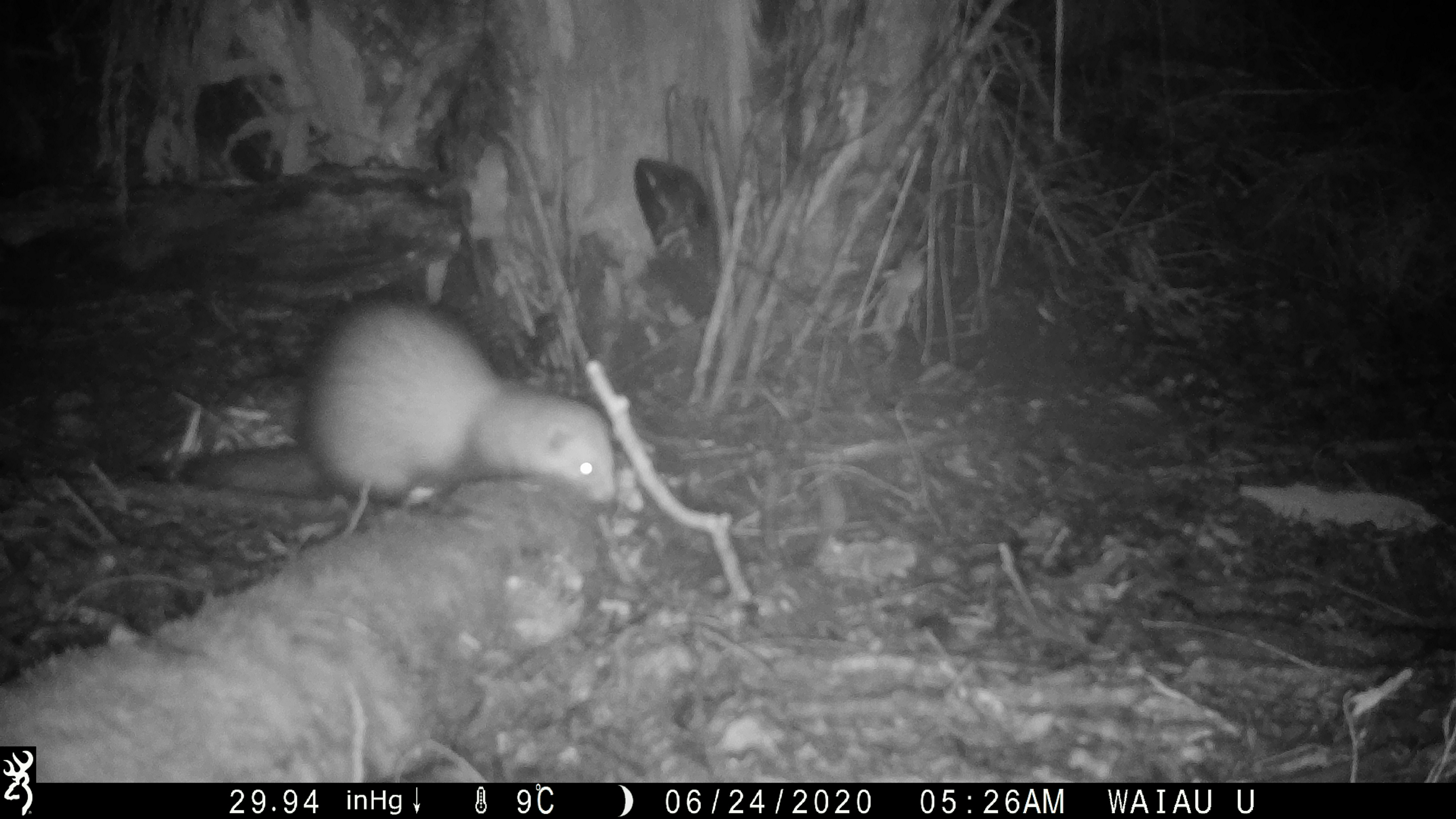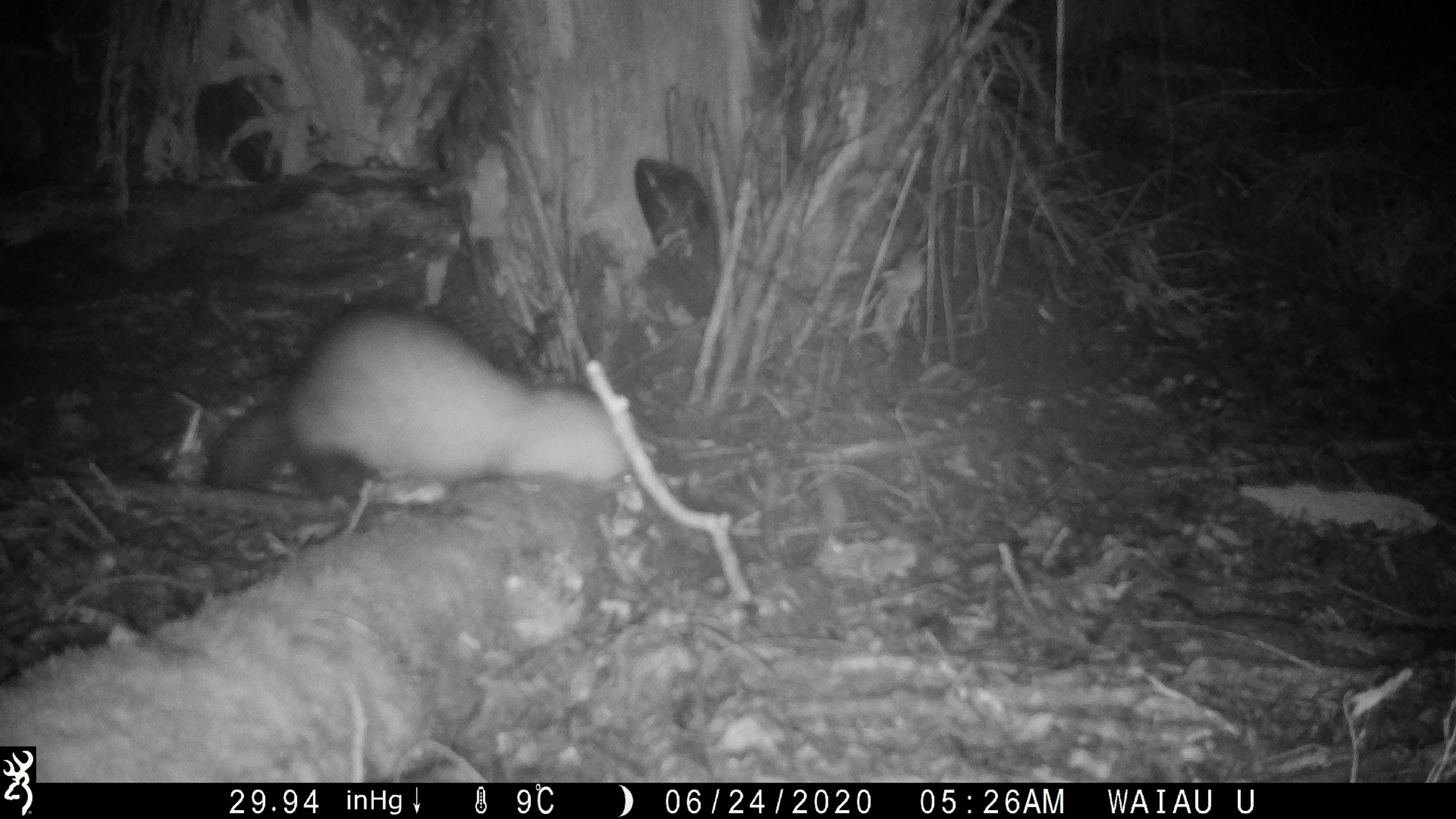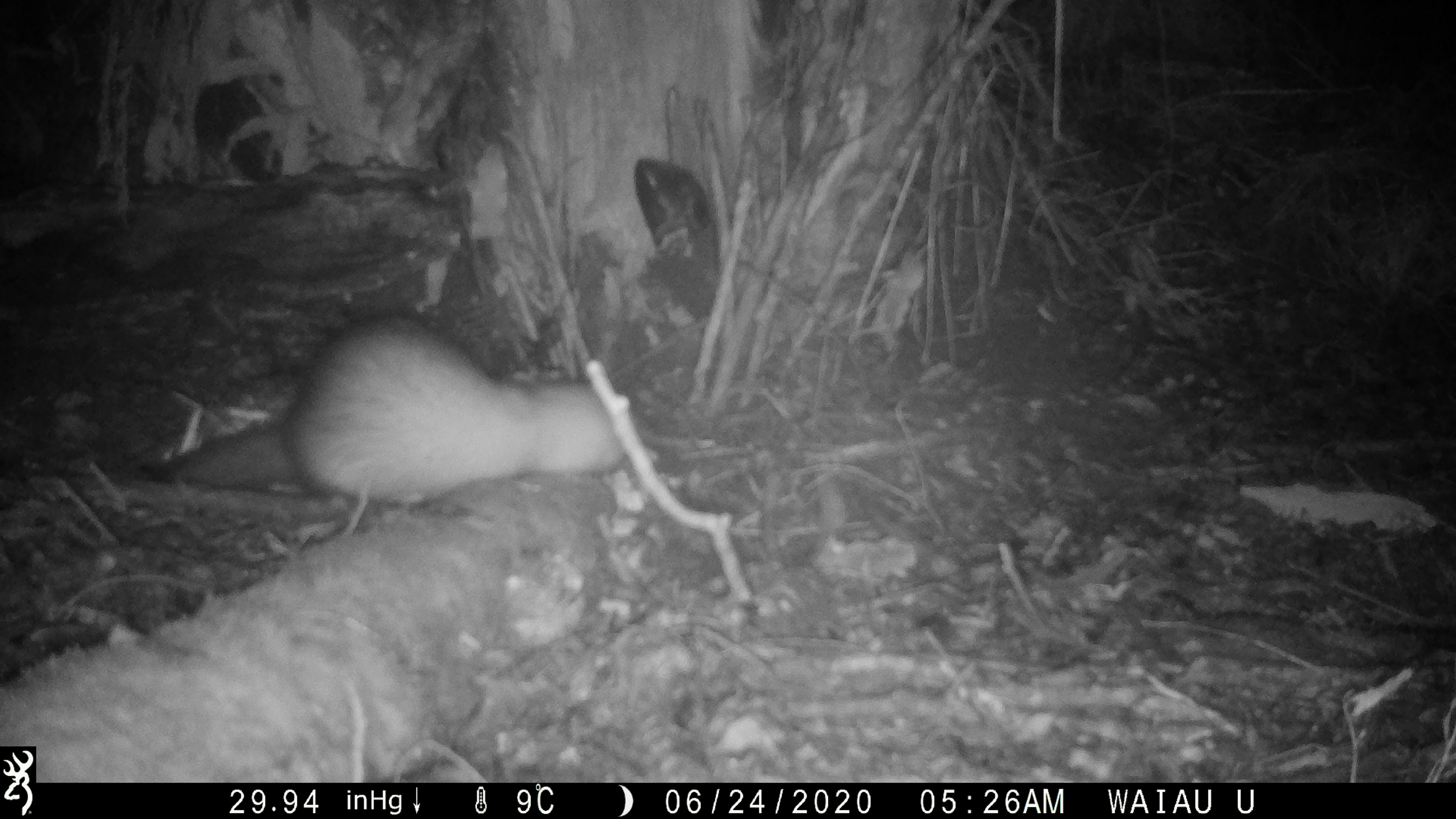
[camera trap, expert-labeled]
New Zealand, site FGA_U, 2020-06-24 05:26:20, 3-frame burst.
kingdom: Animalia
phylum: Chordata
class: Mammalia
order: Carnivora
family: Mustelidae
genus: Mustela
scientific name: Mustela furo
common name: ferret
Ferret (Mustela furo).